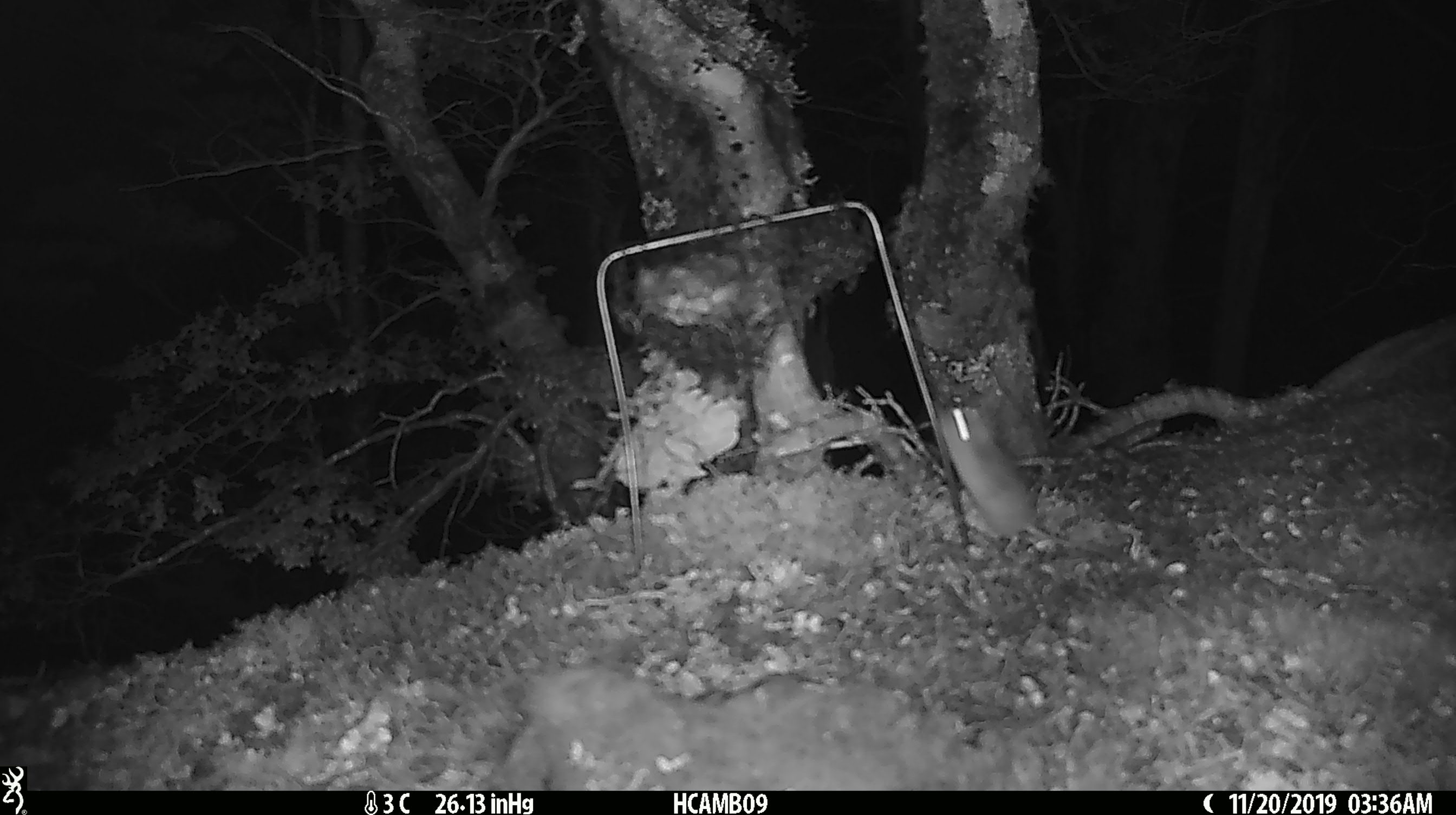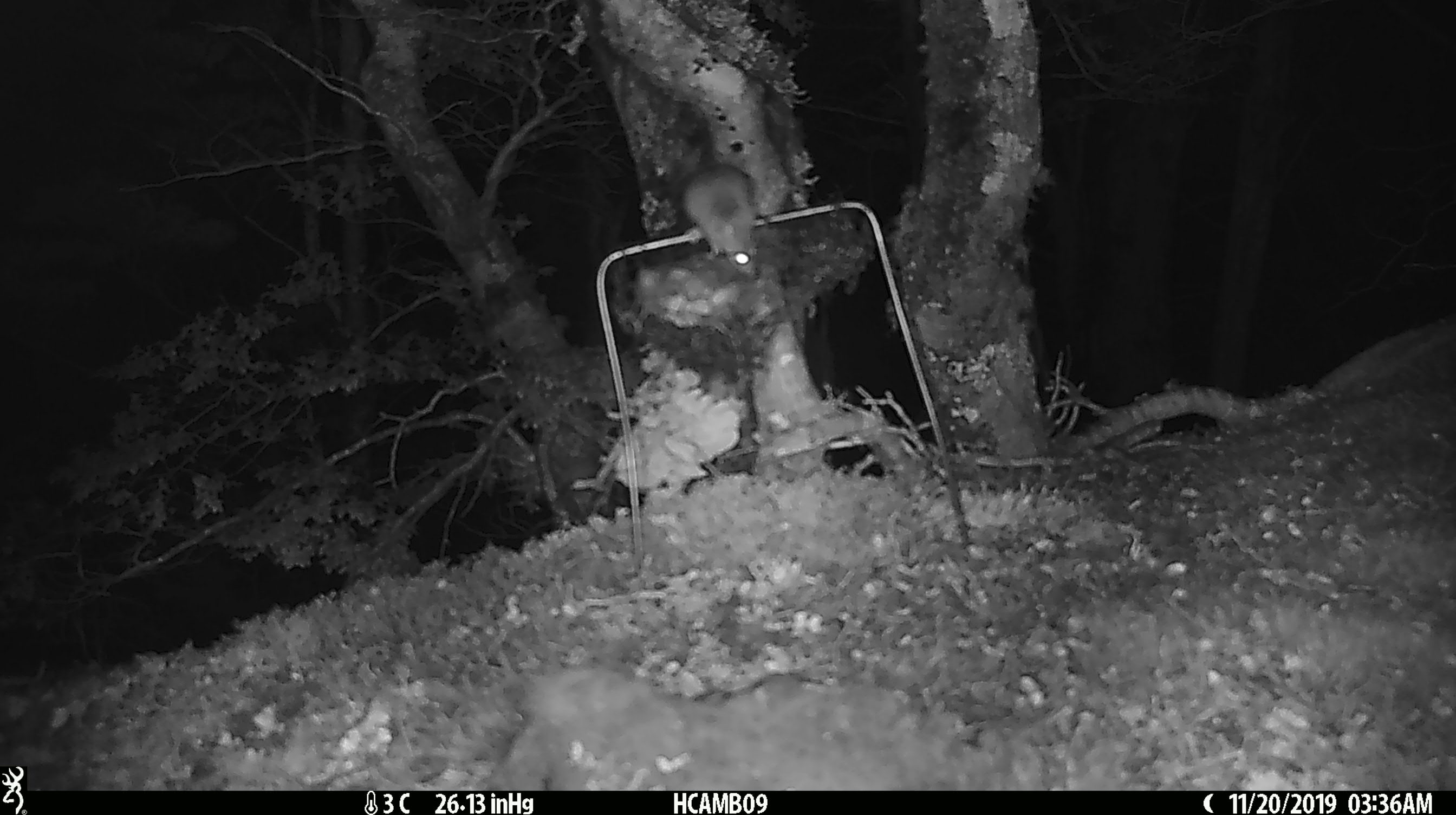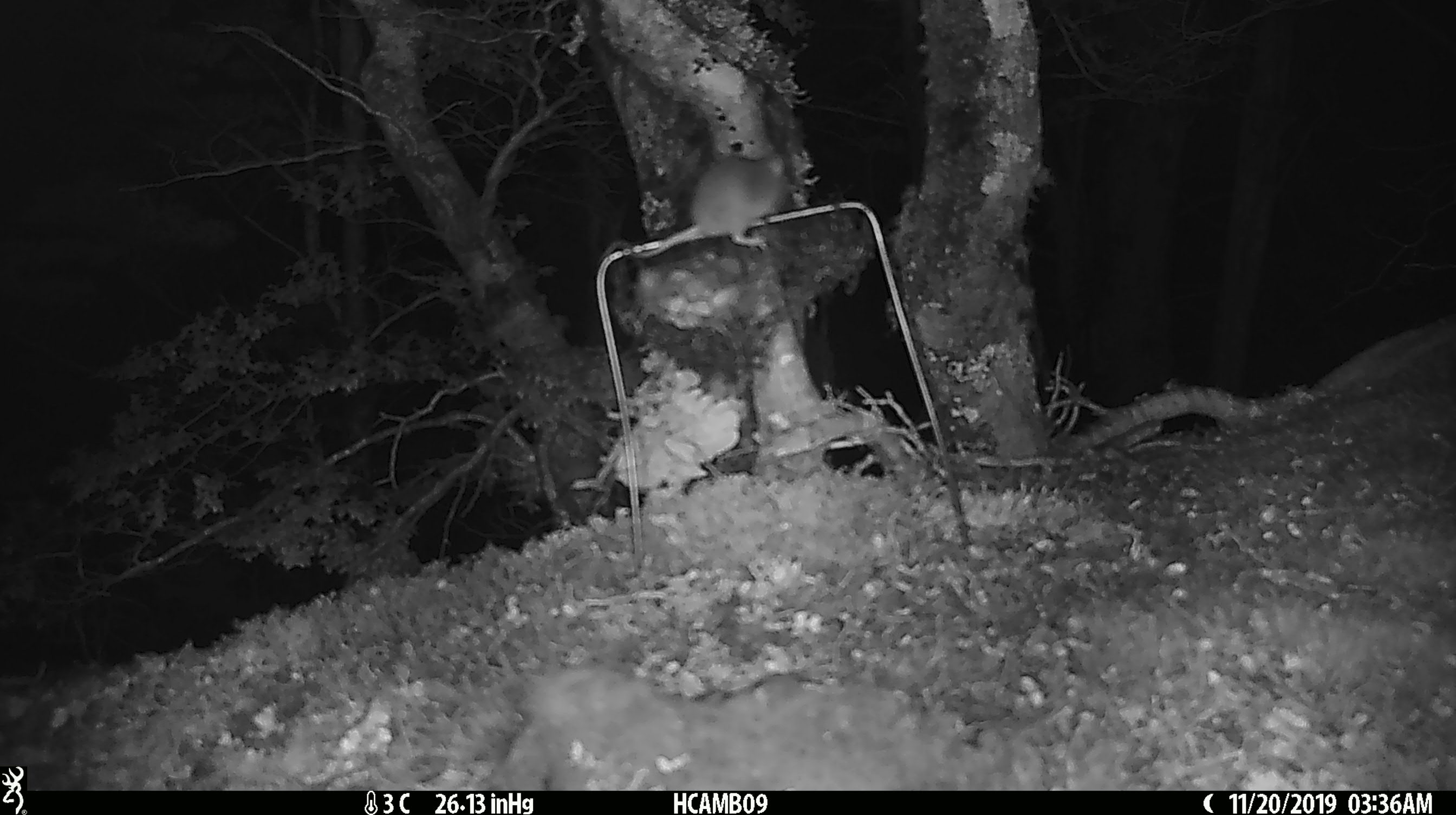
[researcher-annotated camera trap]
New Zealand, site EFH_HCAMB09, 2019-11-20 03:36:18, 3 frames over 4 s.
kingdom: Animalia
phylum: Chordata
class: Mammalia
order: Rodentia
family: Muridae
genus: Mus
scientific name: Mus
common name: mouse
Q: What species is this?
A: Mouse (Mus).